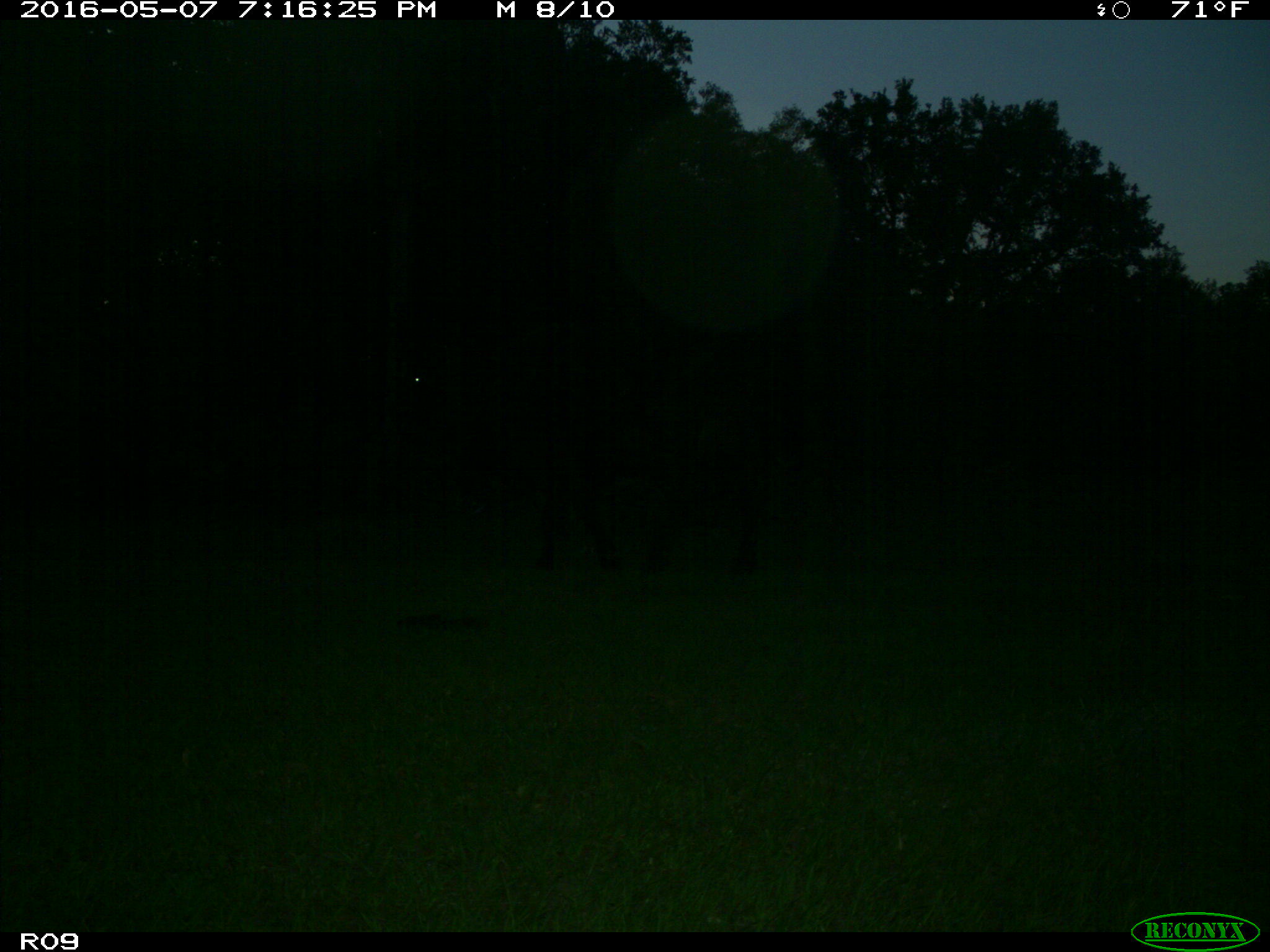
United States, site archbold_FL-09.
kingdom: Animalia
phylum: Chordata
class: Mammalia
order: Artiodactyla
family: Bovidae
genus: Bos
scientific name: Bos taurus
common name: domestic cow